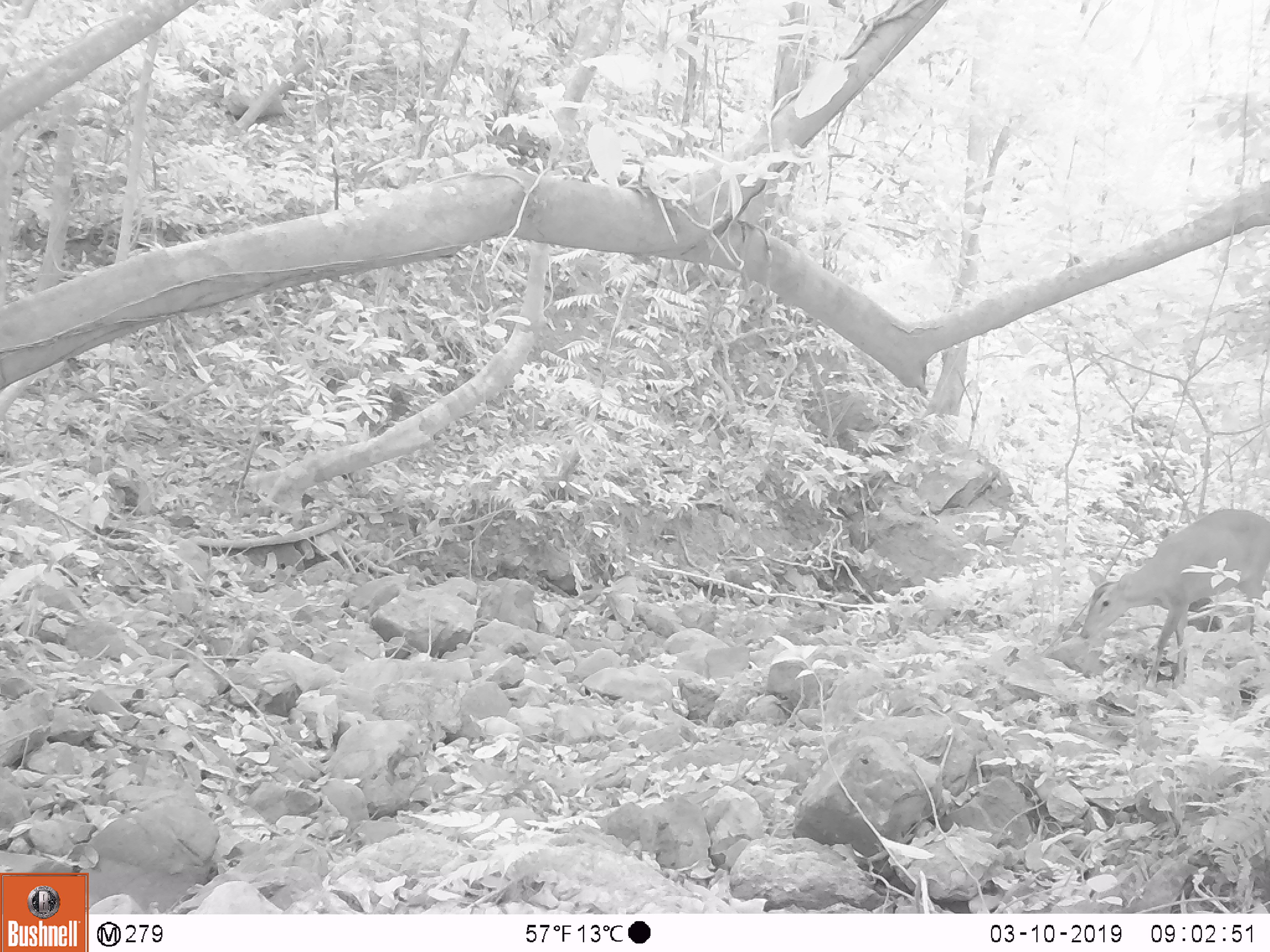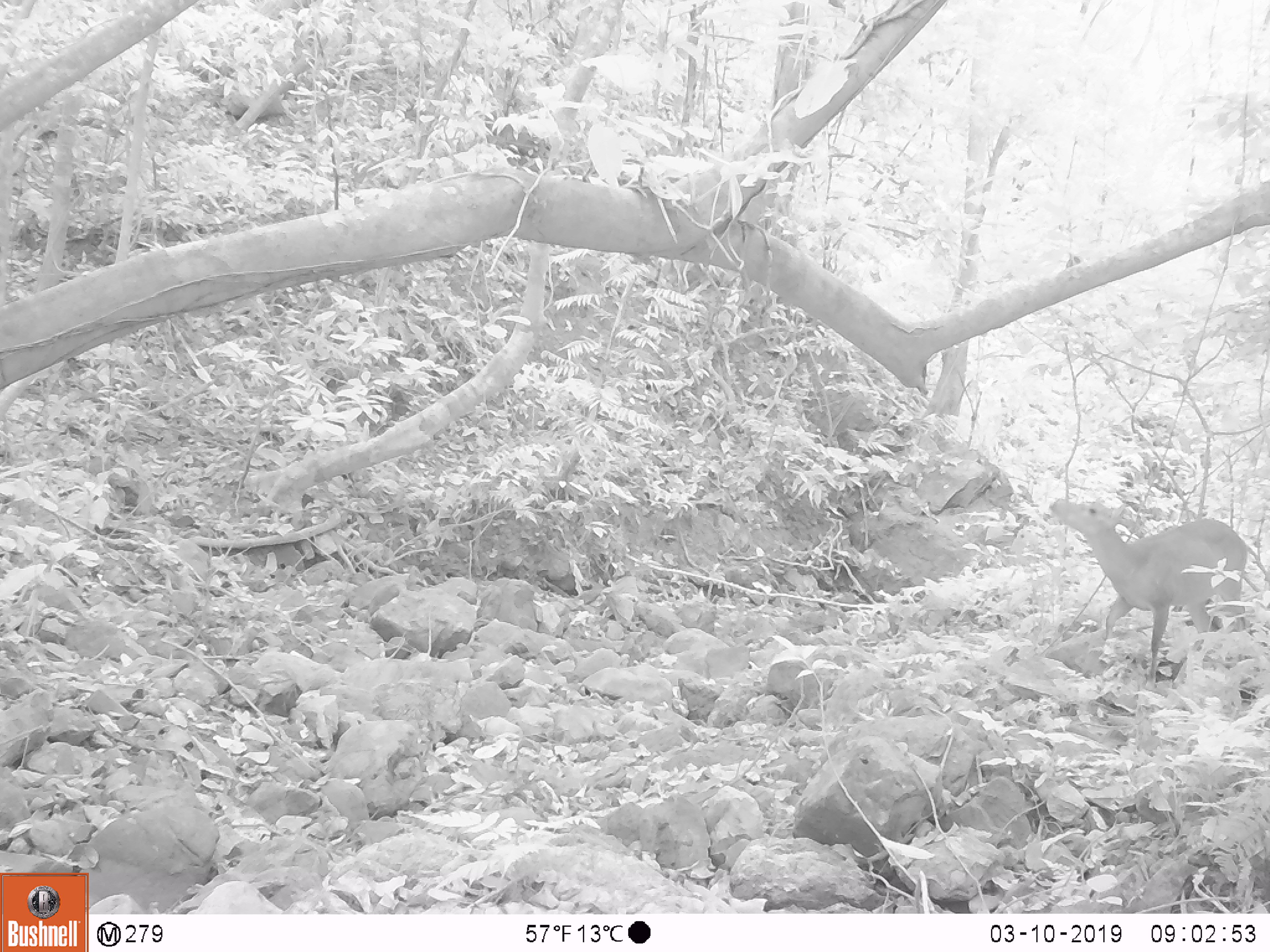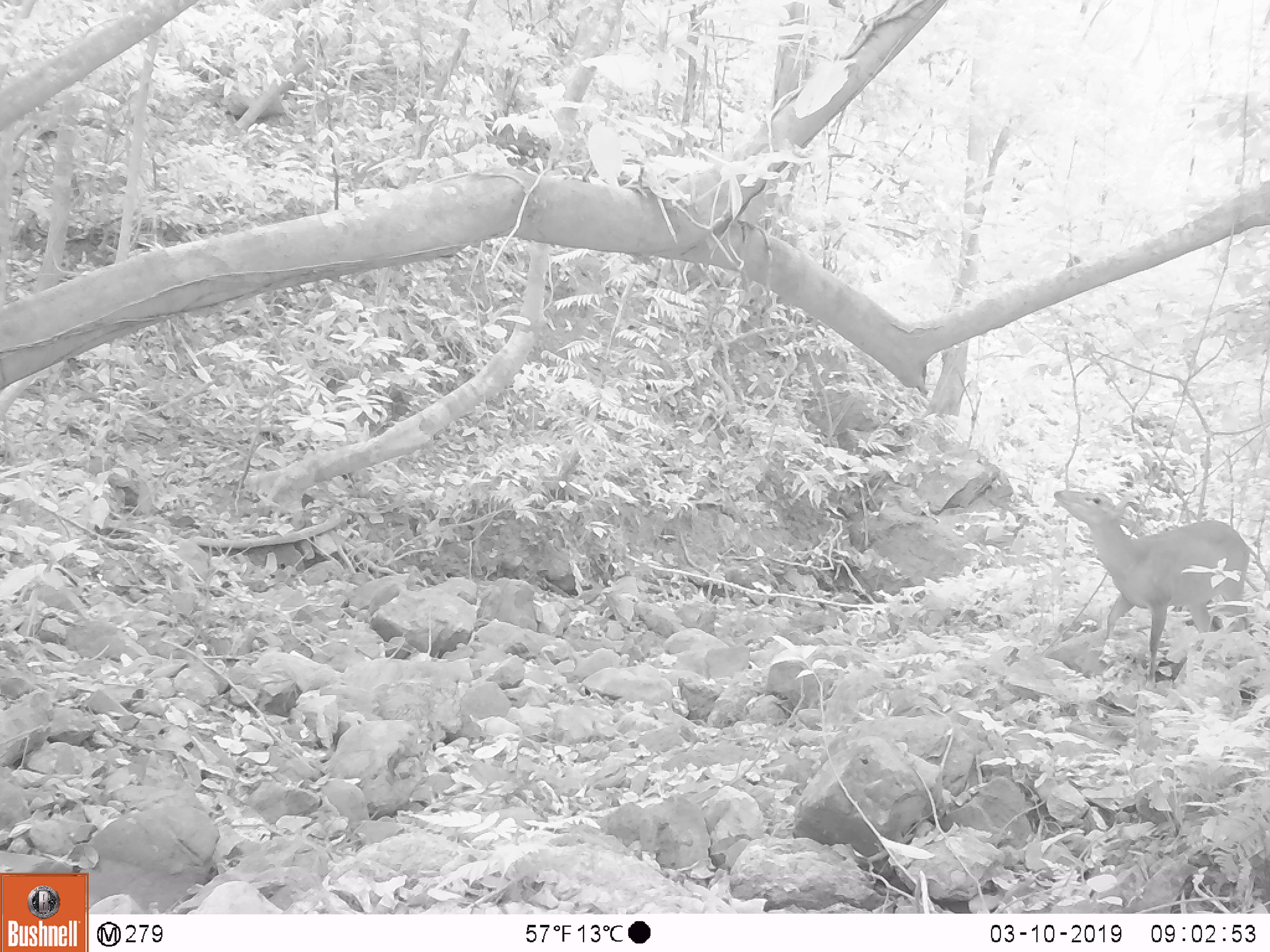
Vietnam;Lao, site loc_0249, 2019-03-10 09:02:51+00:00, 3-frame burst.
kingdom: Animalia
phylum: Chordata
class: Mammalia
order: Artiodactyla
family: Cervidae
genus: Muntiacus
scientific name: Muntiacus vuquangensis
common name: large-antlered muntjac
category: large antlered muntjac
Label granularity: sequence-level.